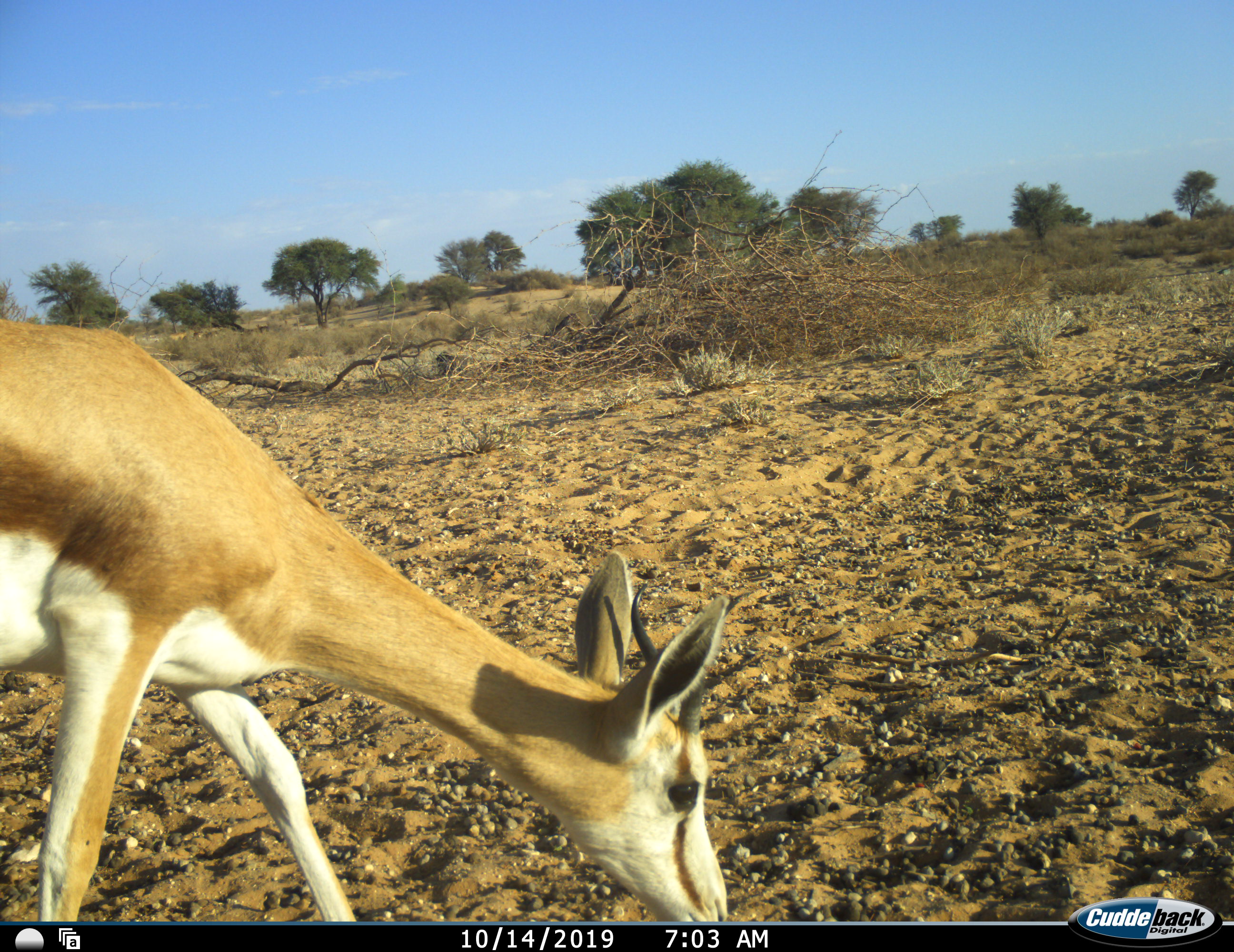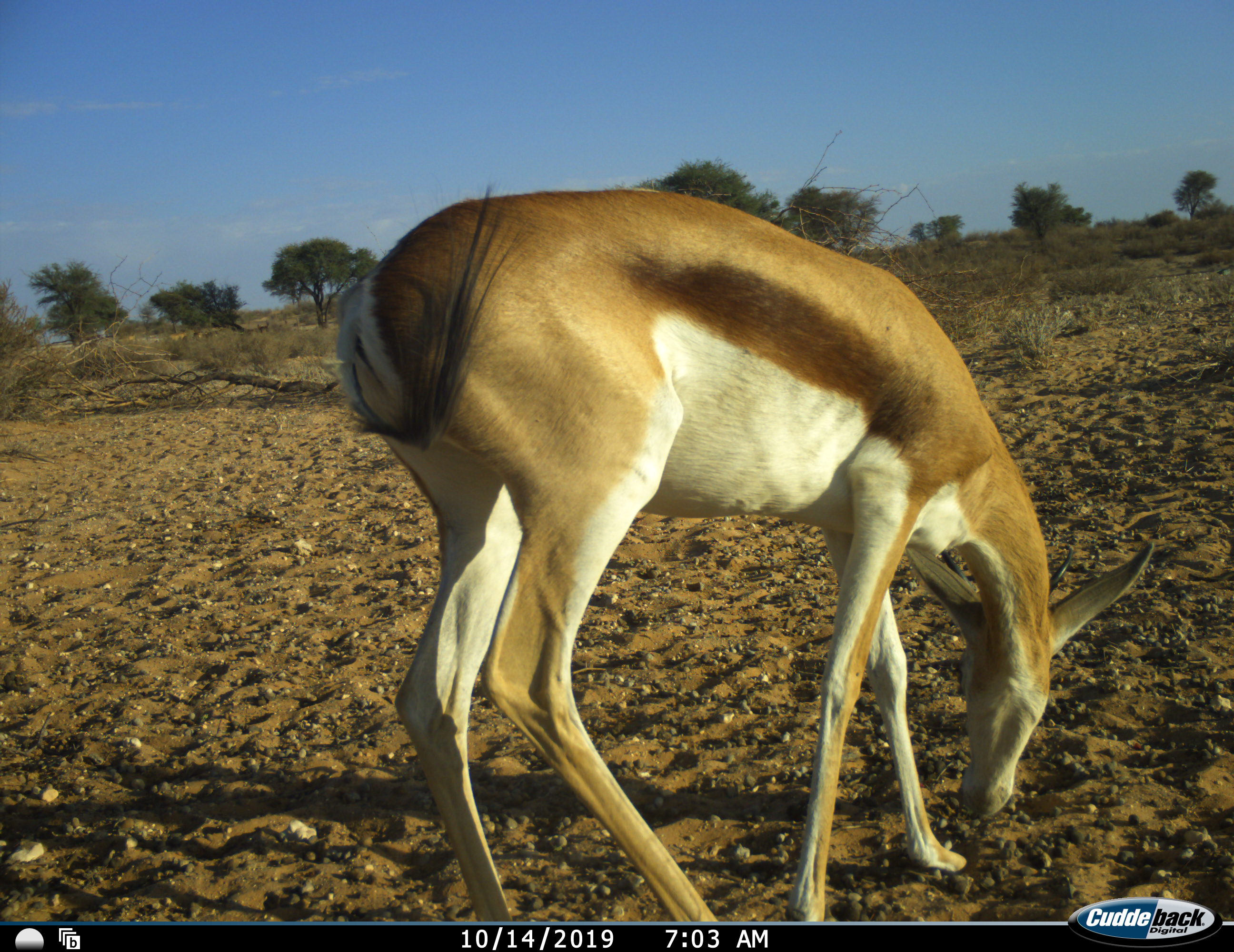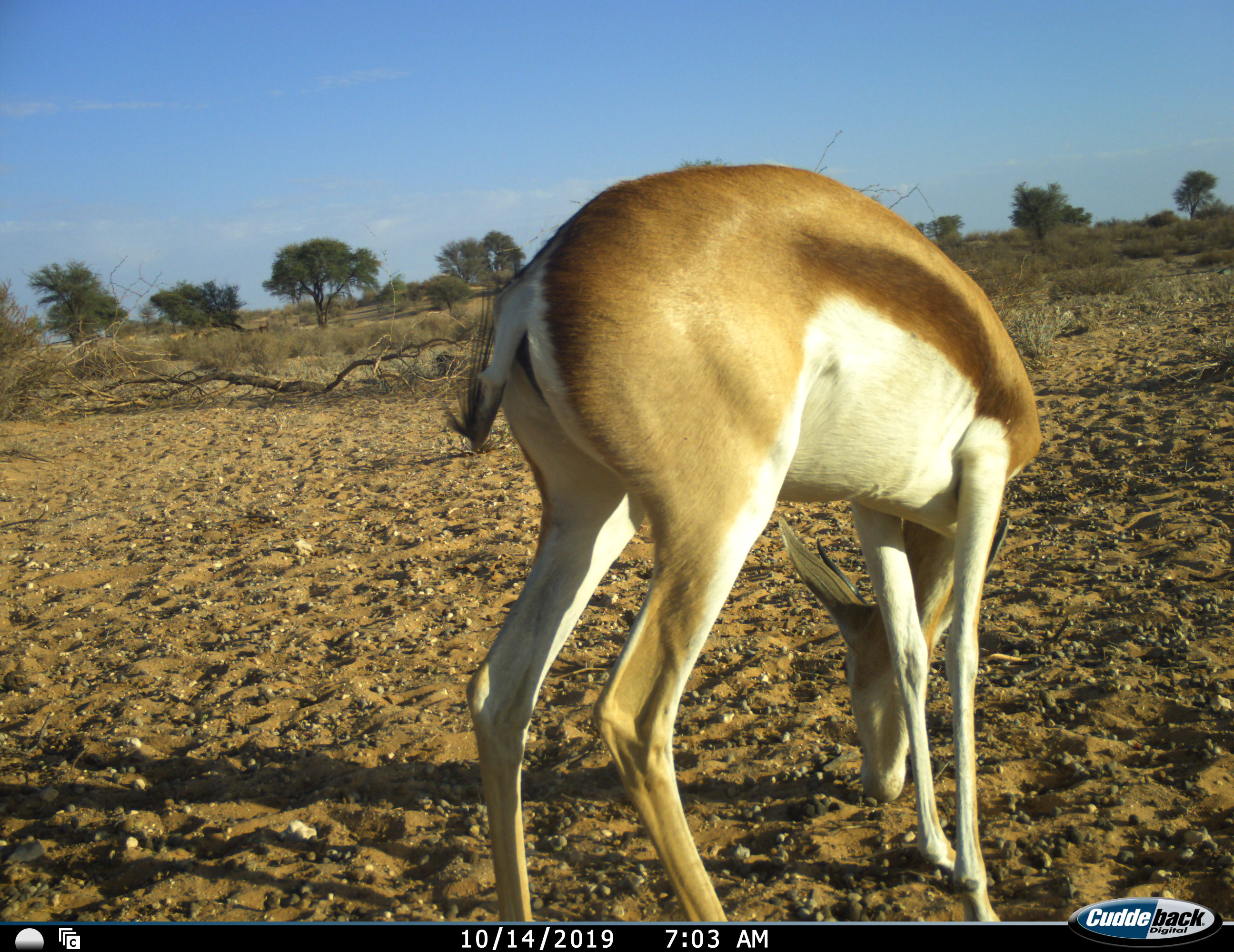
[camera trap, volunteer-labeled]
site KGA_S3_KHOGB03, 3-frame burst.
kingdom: Animalia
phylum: Chordata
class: Mammalia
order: Artiodactyla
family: Bovidae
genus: Antidorcas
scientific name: Antidorcas marsupialis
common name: springbok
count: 1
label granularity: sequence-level